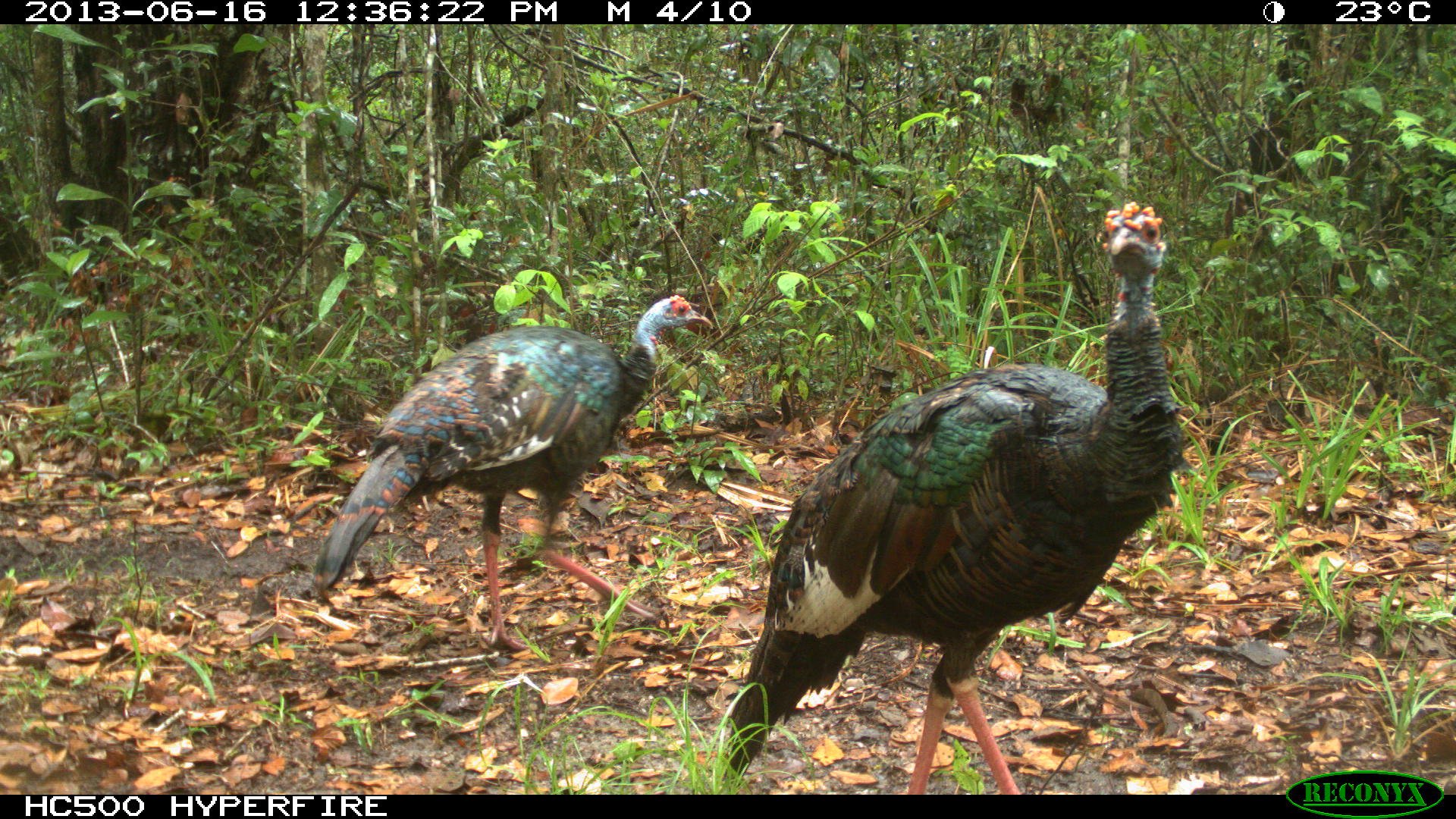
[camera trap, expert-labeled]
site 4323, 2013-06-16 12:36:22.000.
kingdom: Animalia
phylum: Chordata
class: Aves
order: Galliformes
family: Phasianidae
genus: Meleagris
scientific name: Meleagris ocellata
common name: ocellated turkey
Meleagris ocellata (ocellated turkey), count 2.